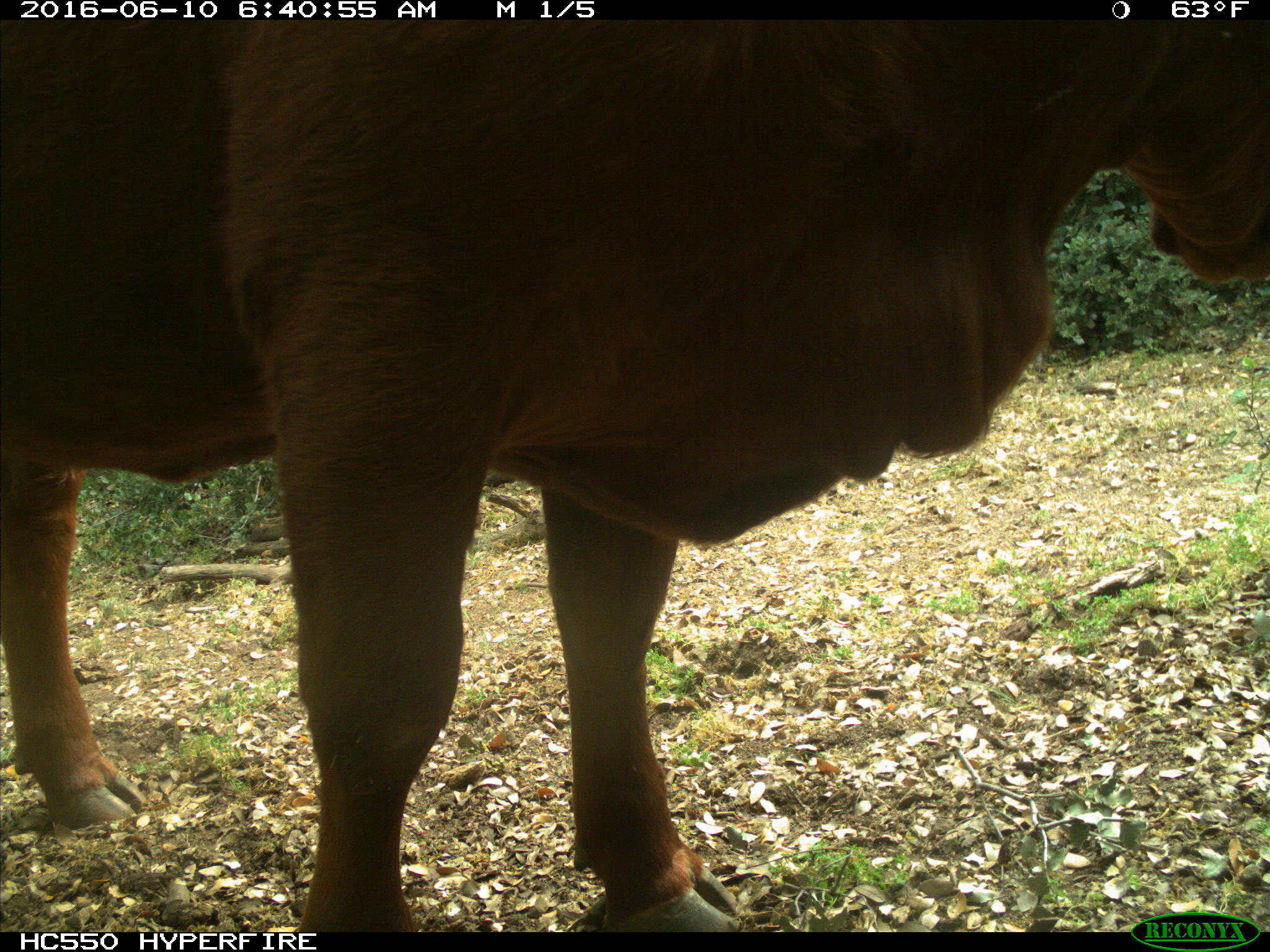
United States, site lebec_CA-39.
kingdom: Animalia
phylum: Chordata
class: Mammalia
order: Artiodactyla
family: Bovidae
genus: Bos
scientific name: Bos taurus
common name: domestic cow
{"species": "Bos taurus (domestic cow)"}